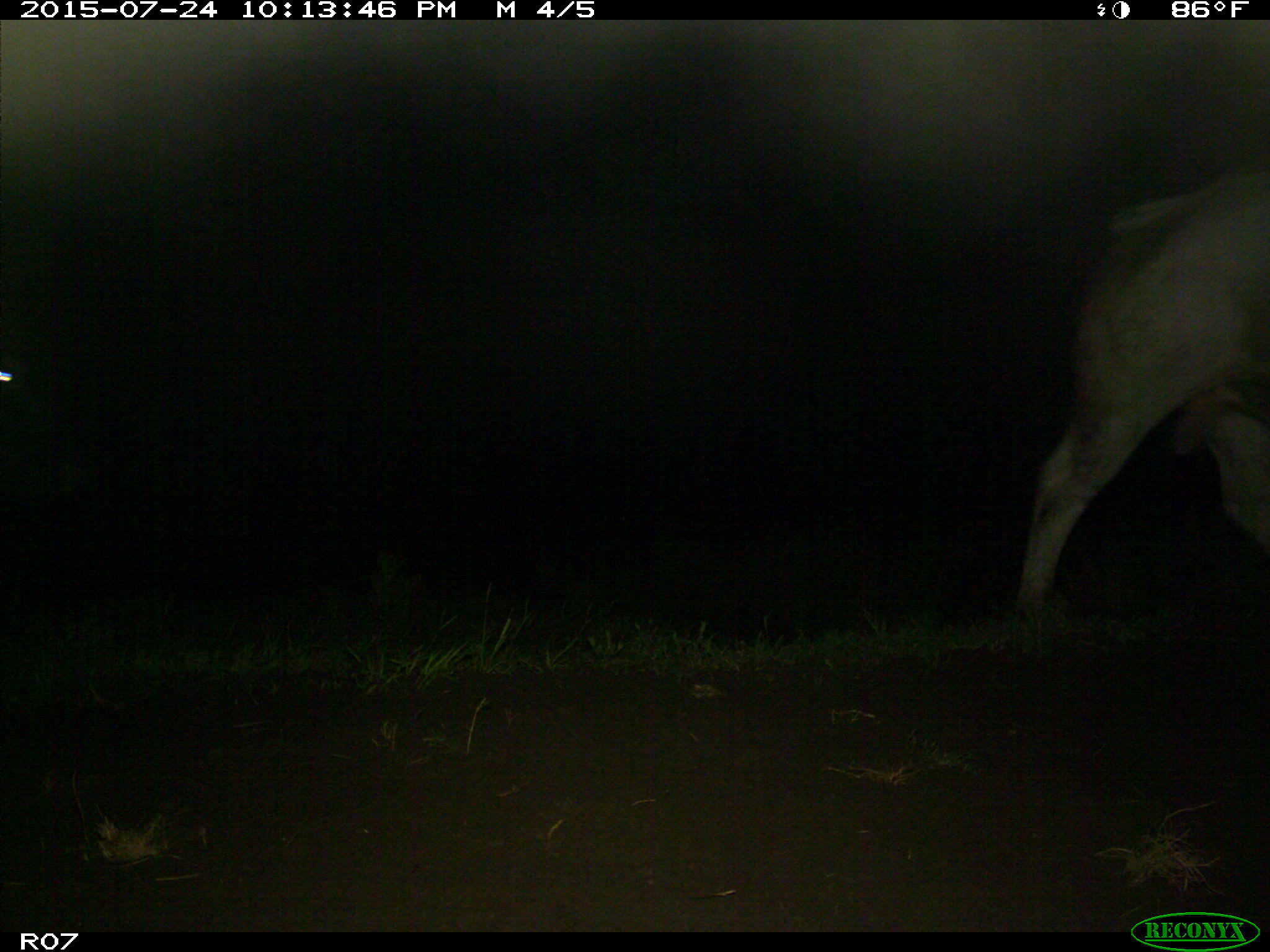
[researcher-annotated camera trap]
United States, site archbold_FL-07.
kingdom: Animalia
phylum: Chordata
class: Mammalia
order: Artiodactyla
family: Bovidae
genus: Bos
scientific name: Bos taurus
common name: domestic cow